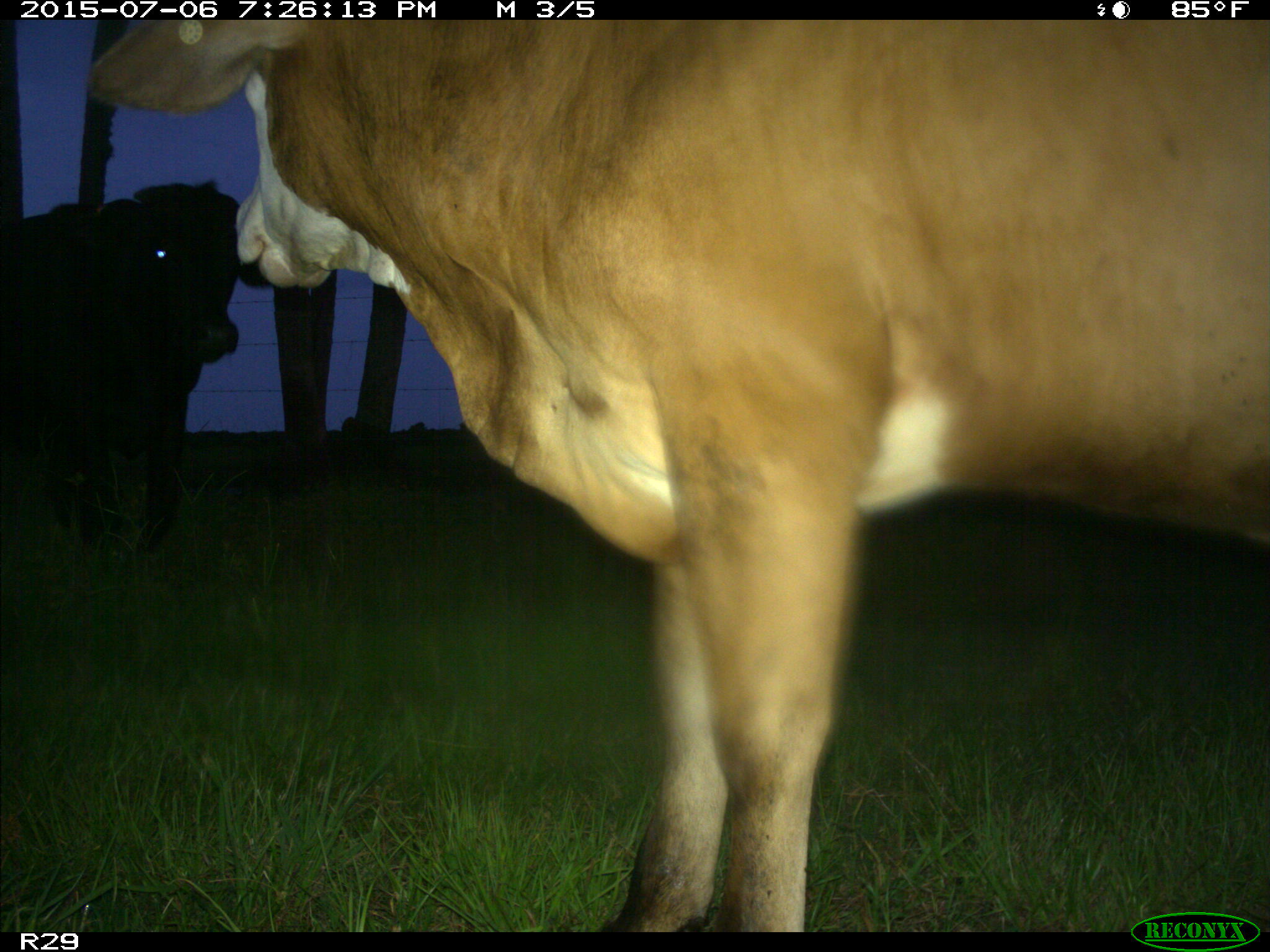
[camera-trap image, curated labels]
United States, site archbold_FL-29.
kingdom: Animalia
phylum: Chordata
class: Mammalia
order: Artiodactyla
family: Bovidae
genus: Bos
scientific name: Bos taurus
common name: domestic cow